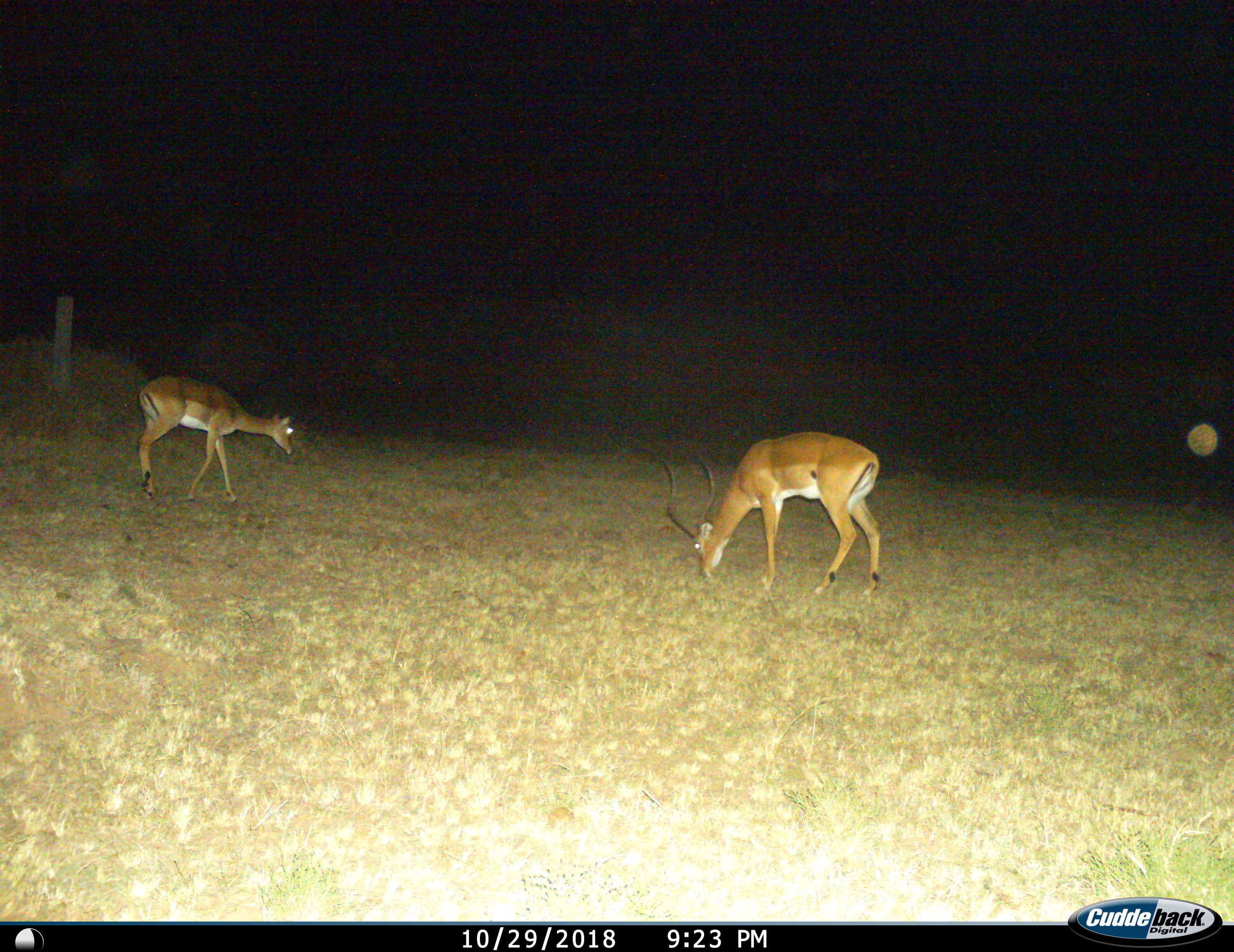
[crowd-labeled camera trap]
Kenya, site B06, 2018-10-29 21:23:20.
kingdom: Animalia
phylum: Chordata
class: Mammalia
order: Artiodactyla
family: Bovidae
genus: Aepyceros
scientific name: Aepyceros melampus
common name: impala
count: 2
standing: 33%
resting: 0%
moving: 33%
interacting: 0%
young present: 0%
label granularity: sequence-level